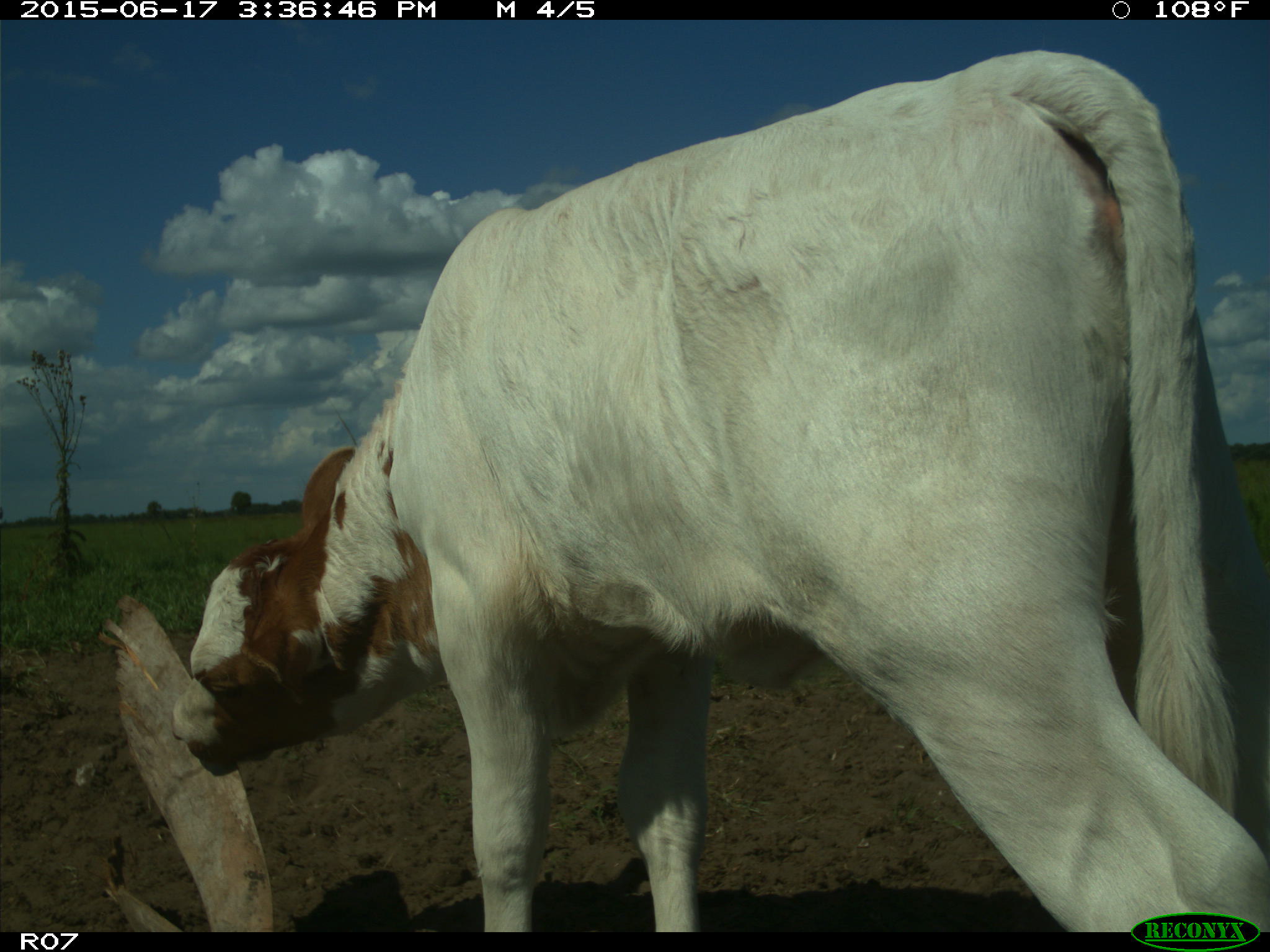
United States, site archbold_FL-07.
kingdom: Animalia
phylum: Chordata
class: Mammalia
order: Artiodactyla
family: Bovidae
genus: Bos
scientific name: Bos taurus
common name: domestic cow